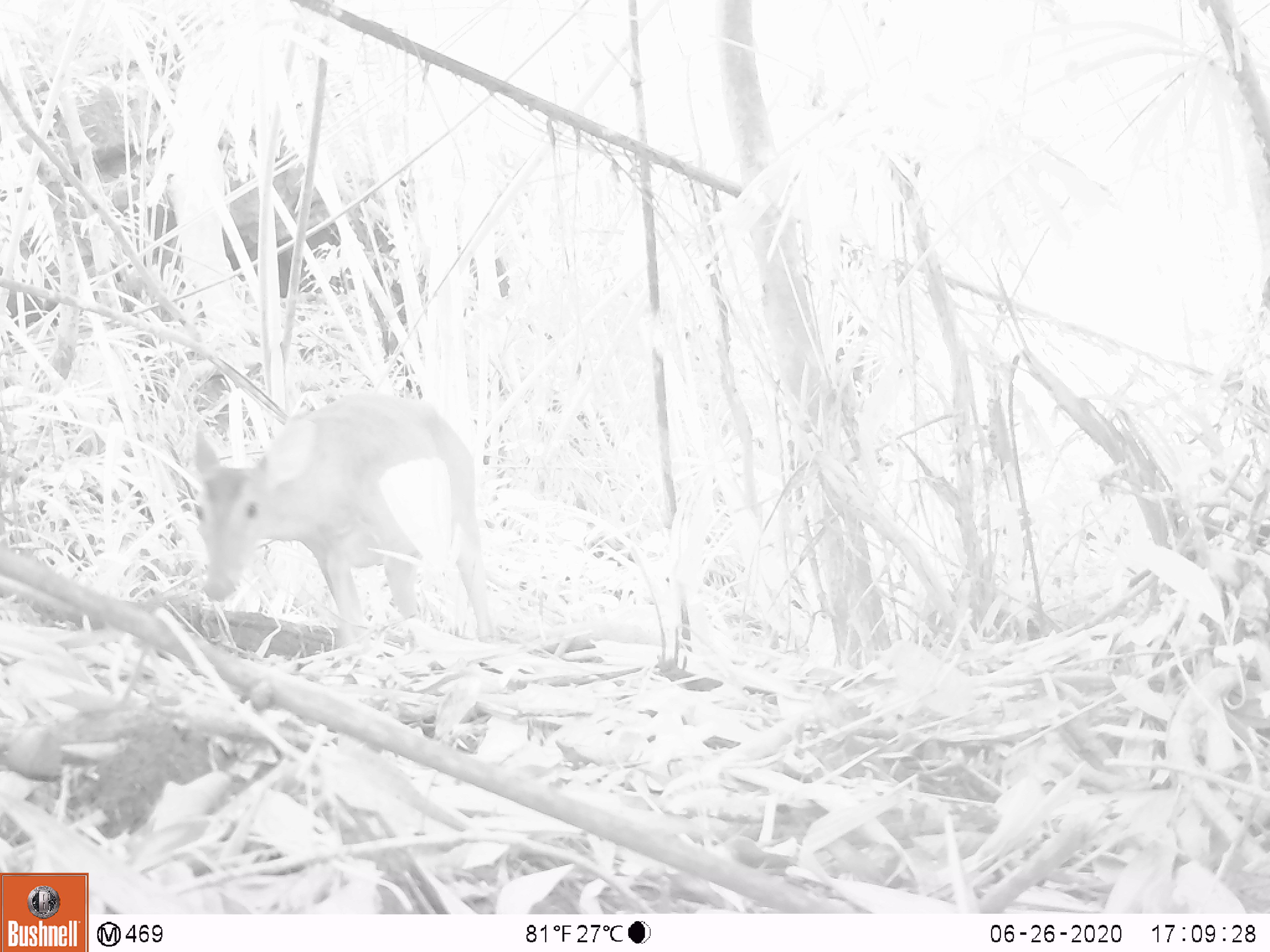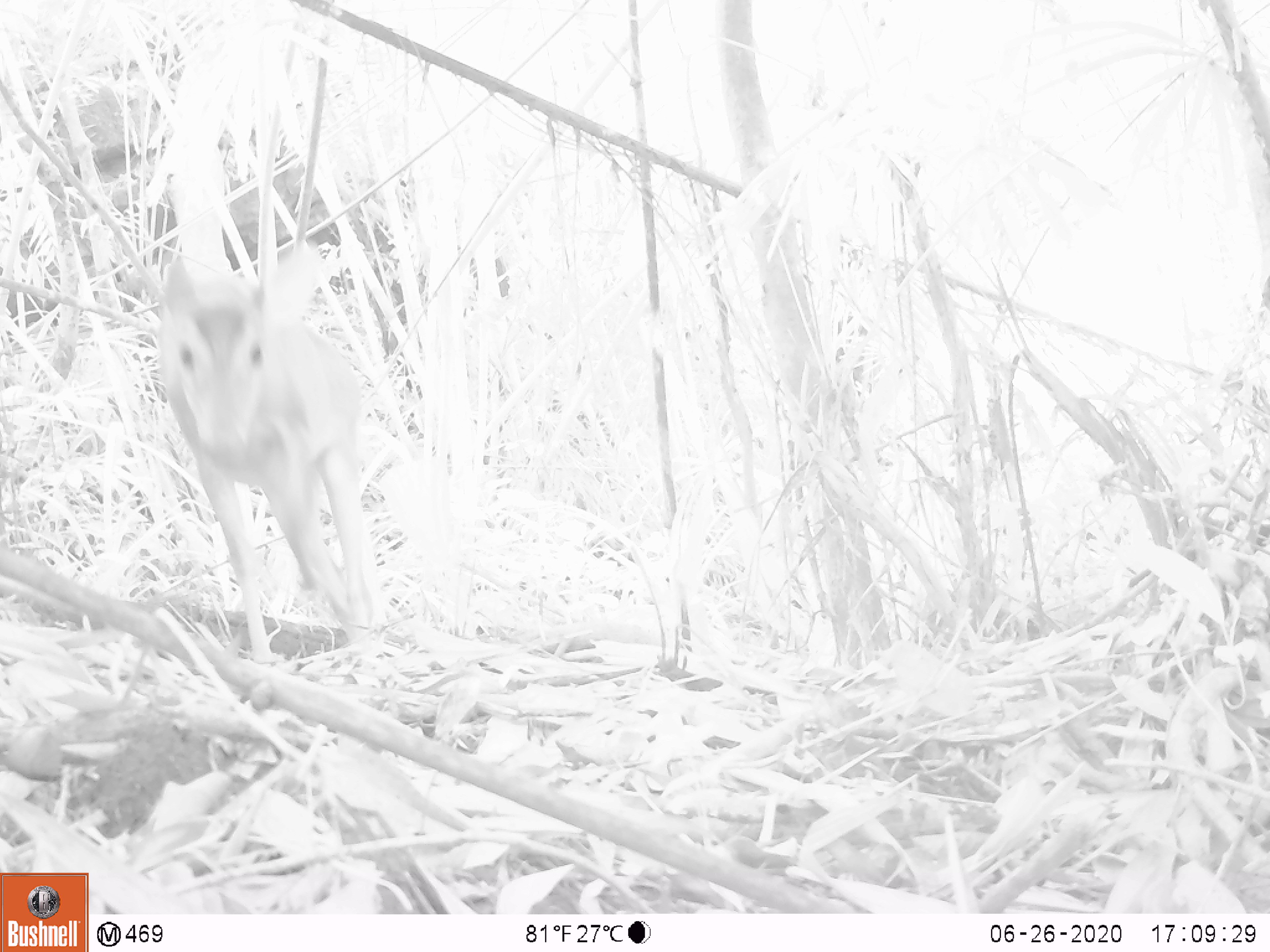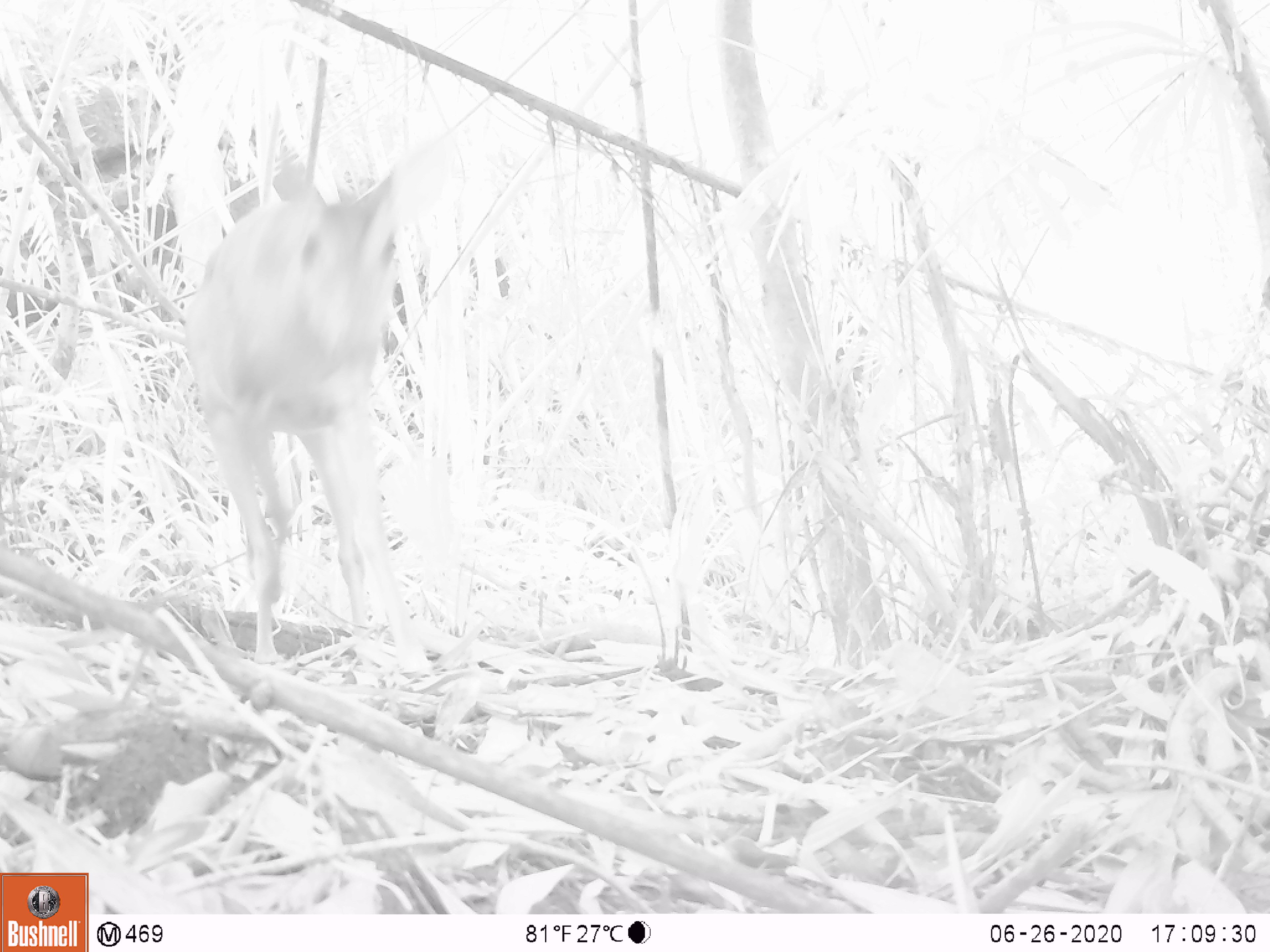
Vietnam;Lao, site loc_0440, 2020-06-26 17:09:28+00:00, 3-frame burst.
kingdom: Animalia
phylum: Chordata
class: Mammalia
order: Artiodactyla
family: Cervidae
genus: Muntiacus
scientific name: Muntiacus vuquangensis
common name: large-antlered muntjac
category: large antlered muntjac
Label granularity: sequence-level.